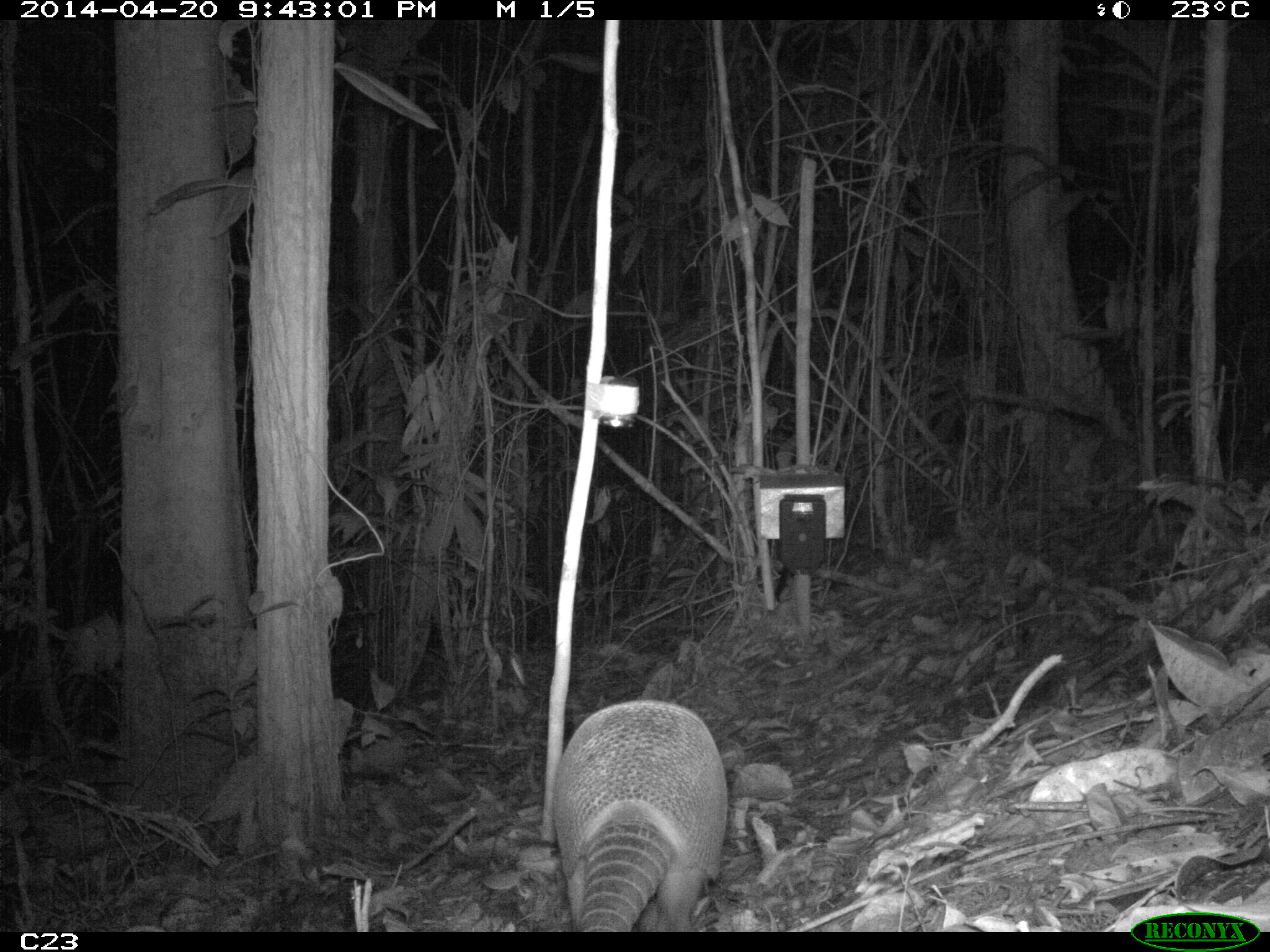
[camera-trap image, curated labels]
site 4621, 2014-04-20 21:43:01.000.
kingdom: Animalia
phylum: Chordata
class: Mammalia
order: Cingulata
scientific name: Cingulata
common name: armadillo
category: unknown armadillo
Unknown armadillo (armadillo) (Cingulata), count 1, age adult.